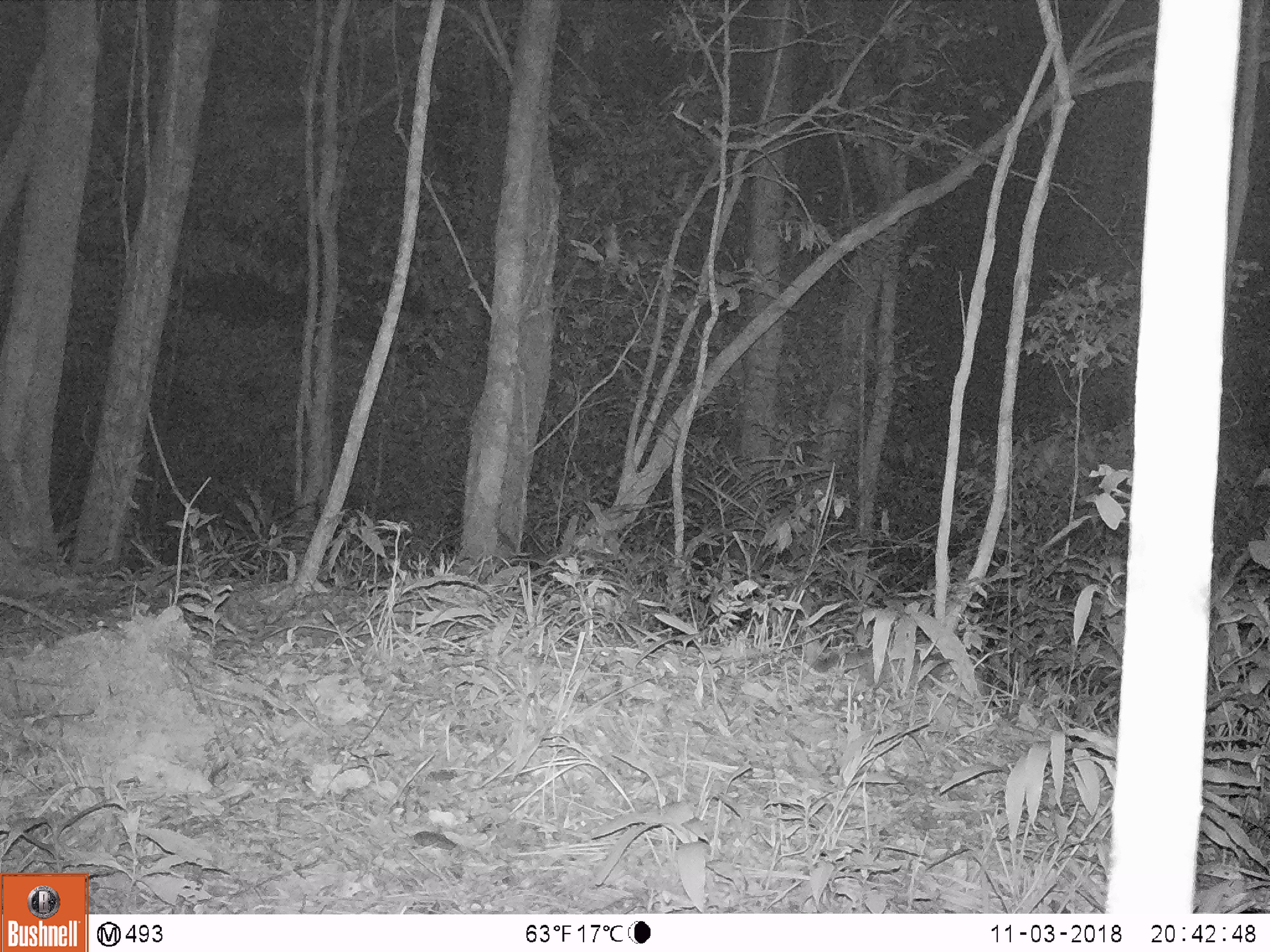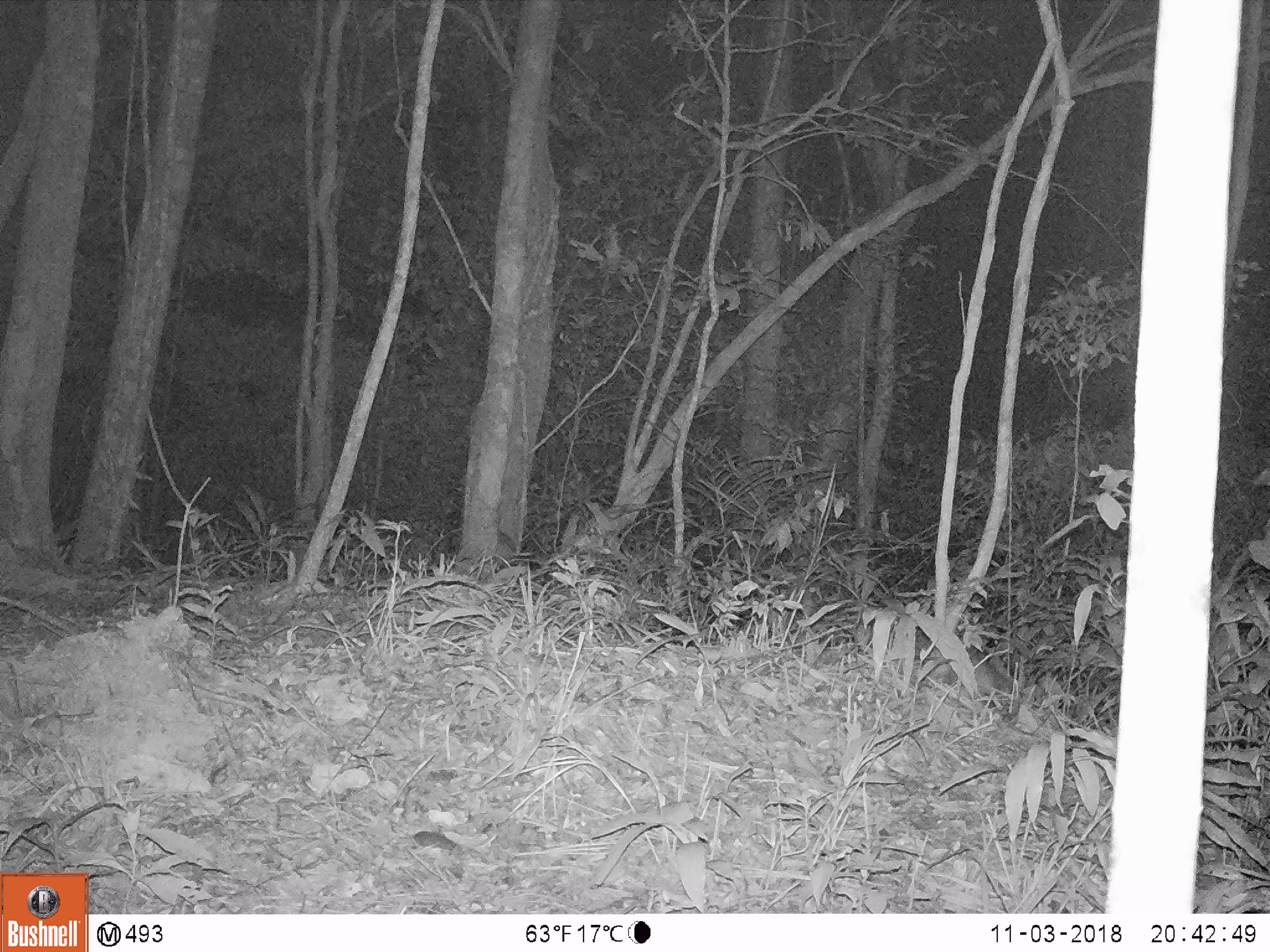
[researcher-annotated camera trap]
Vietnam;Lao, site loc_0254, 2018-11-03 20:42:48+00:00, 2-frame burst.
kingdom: Animalia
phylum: Chordata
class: Mammalia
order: Carnivora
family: Mustelidae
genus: Melogale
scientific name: Melogale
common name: ferret badger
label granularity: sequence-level